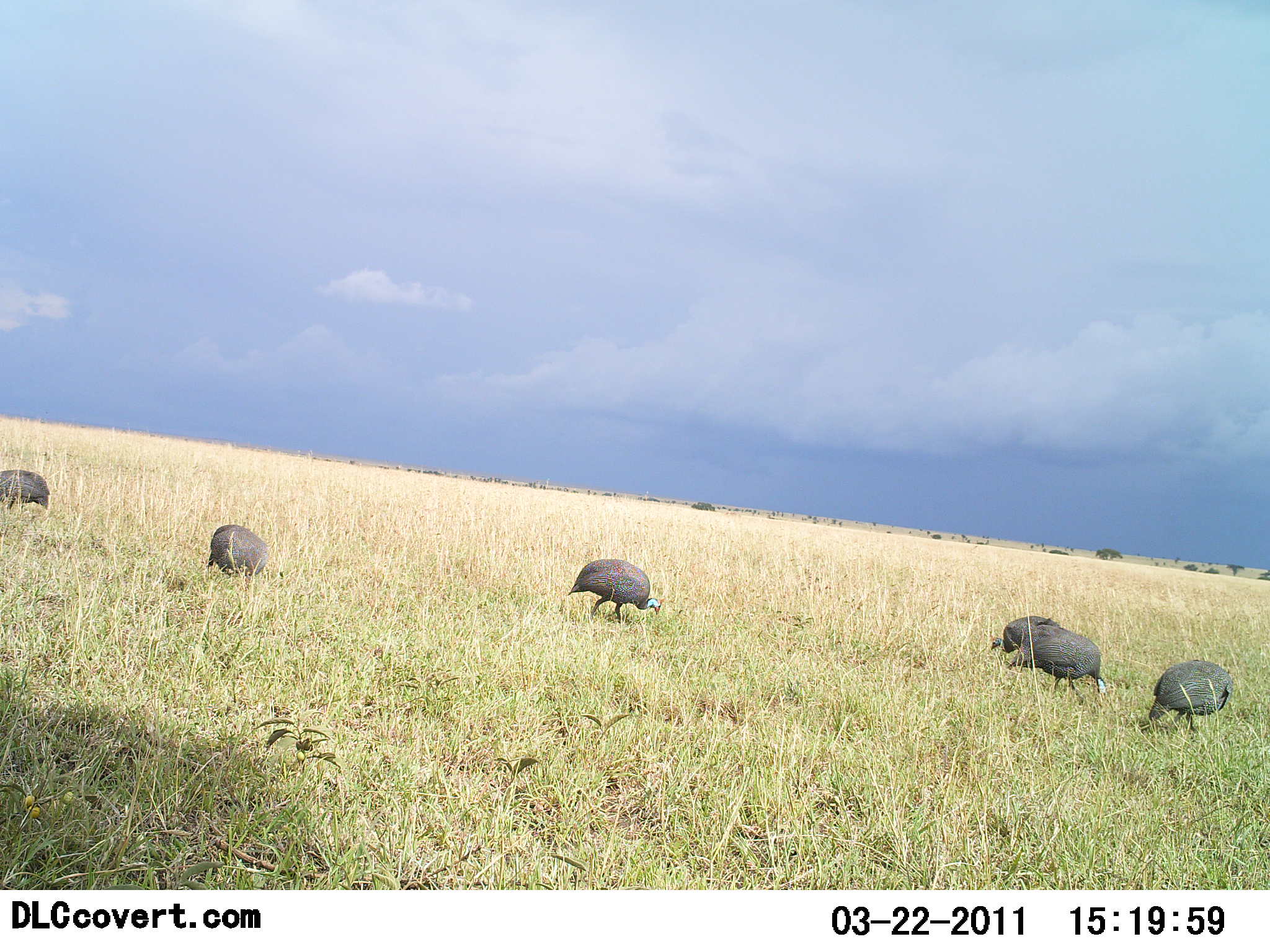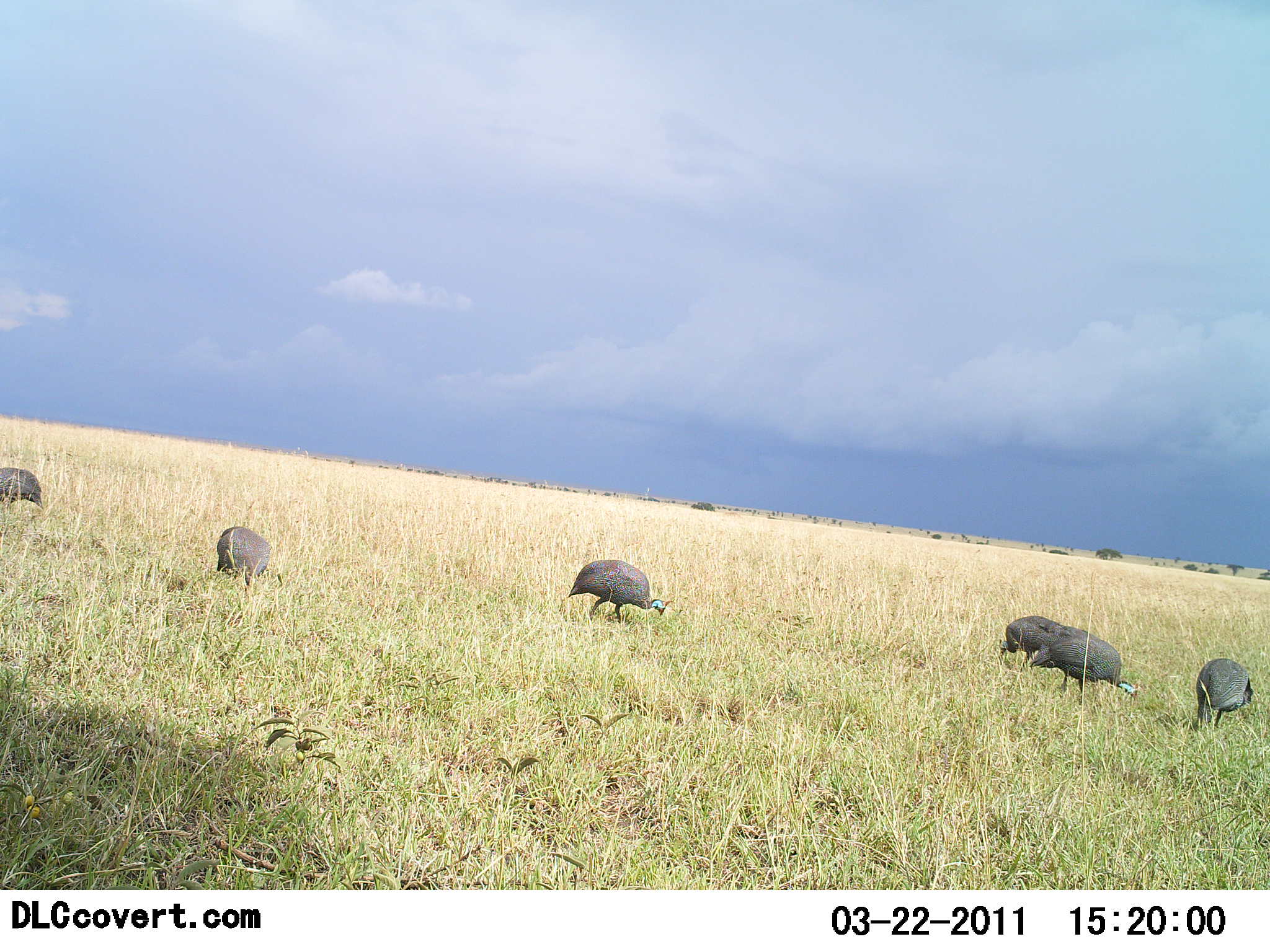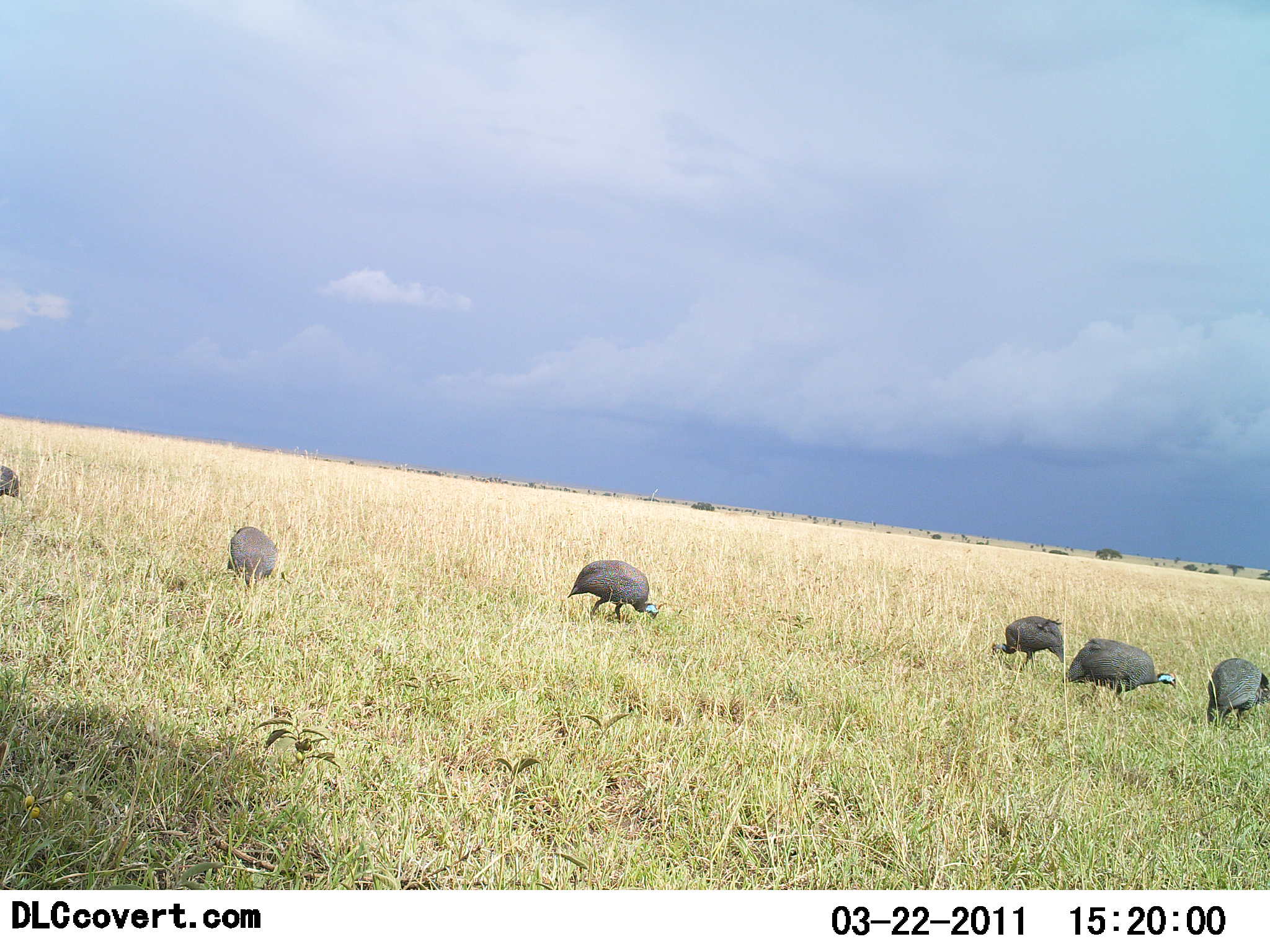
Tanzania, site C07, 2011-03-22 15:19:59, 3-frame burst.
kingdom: Animalia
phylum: Chordata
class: Aves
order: Galliformes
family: Numididae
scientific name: Numididae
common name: guinea fowl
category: guineafowl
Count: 6.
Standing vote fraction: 29%.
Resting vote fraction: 0%.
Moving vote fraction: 36%.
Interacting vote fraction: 0%.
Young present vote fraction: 0%.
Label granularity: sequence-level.